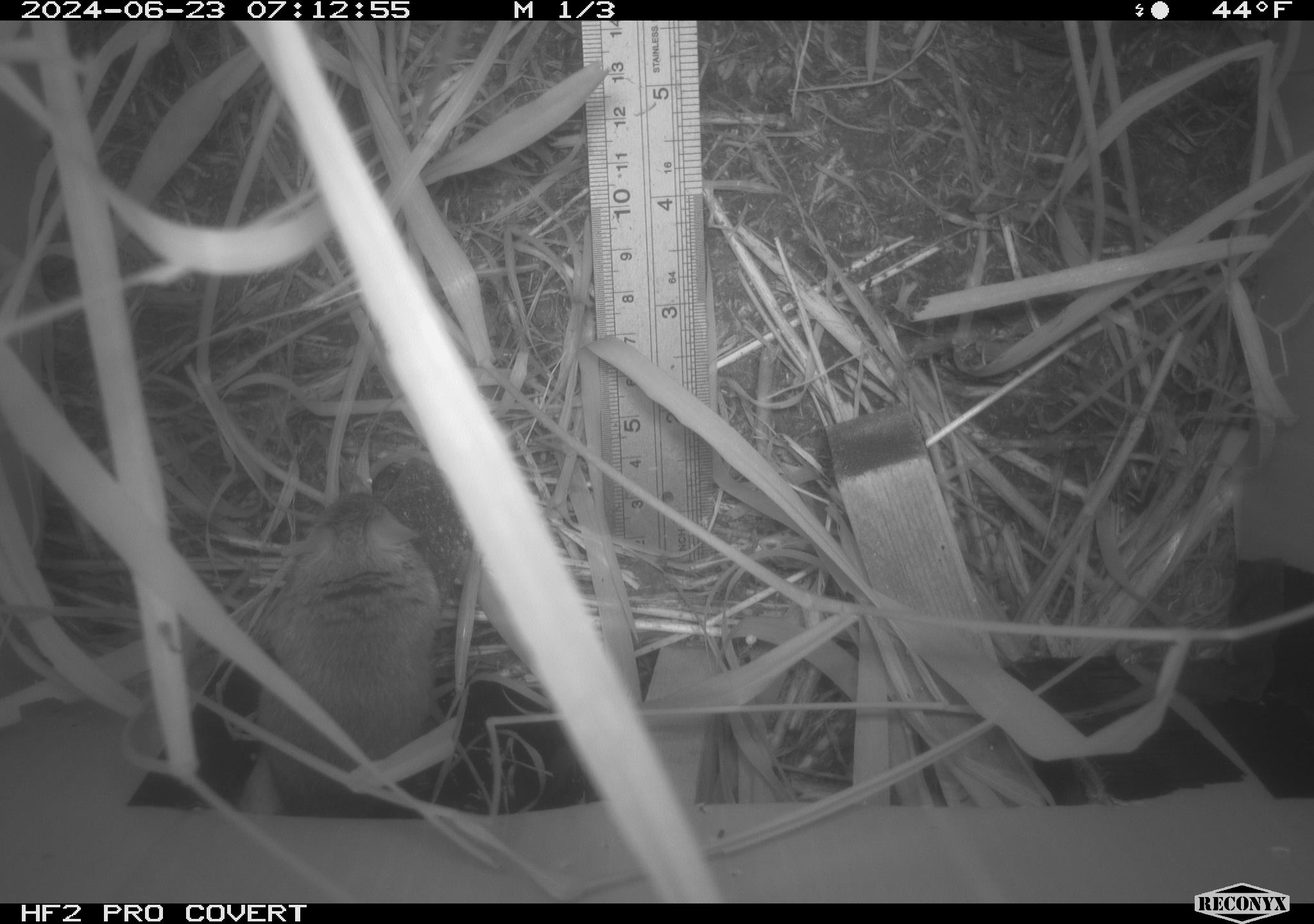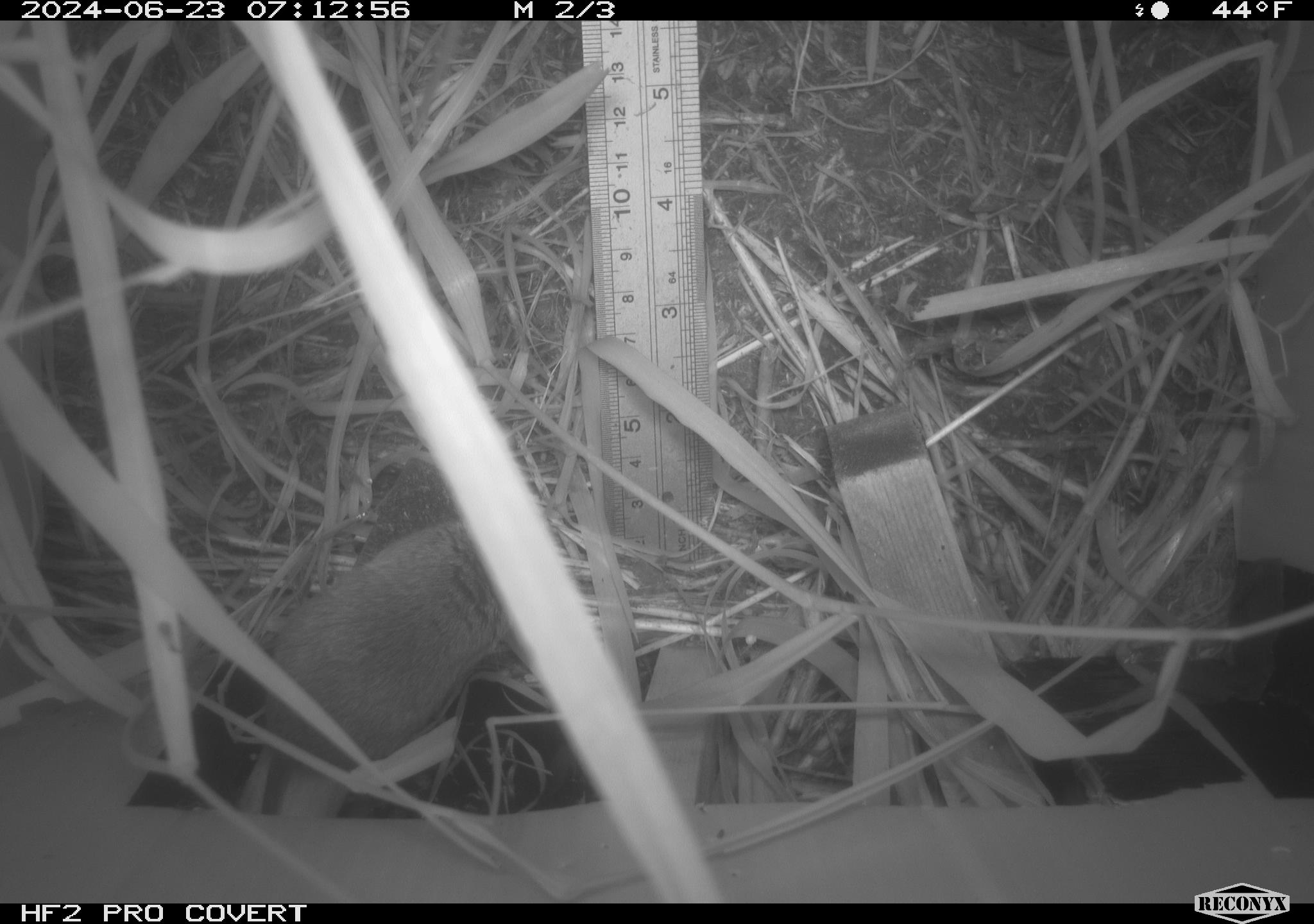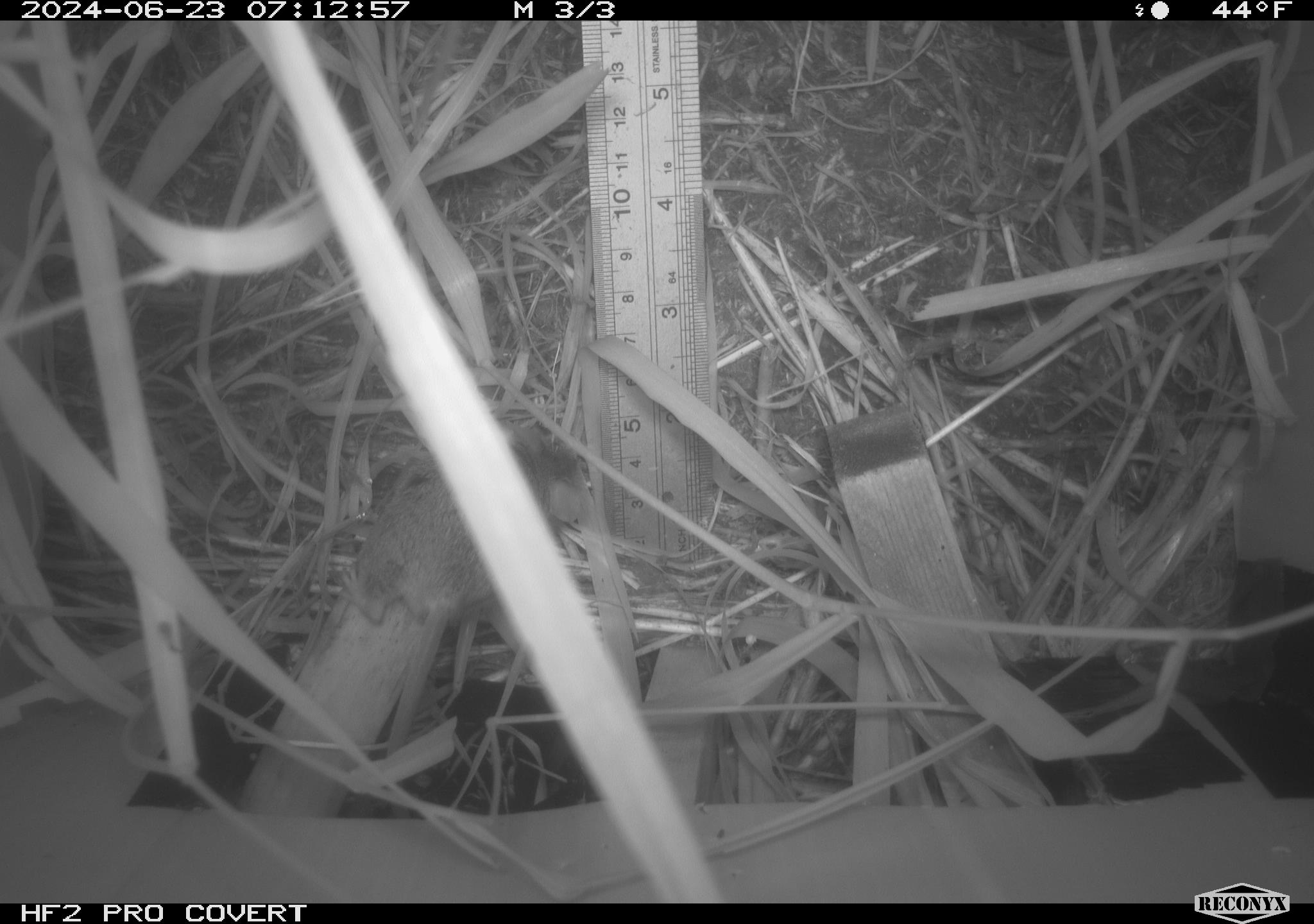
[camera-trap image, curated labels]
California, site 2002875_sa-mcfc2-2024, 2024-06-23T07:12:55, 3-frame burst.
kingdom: Animalia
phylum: Chordata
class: Mammalia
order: Rodentia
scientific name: Rodentia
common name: rodent